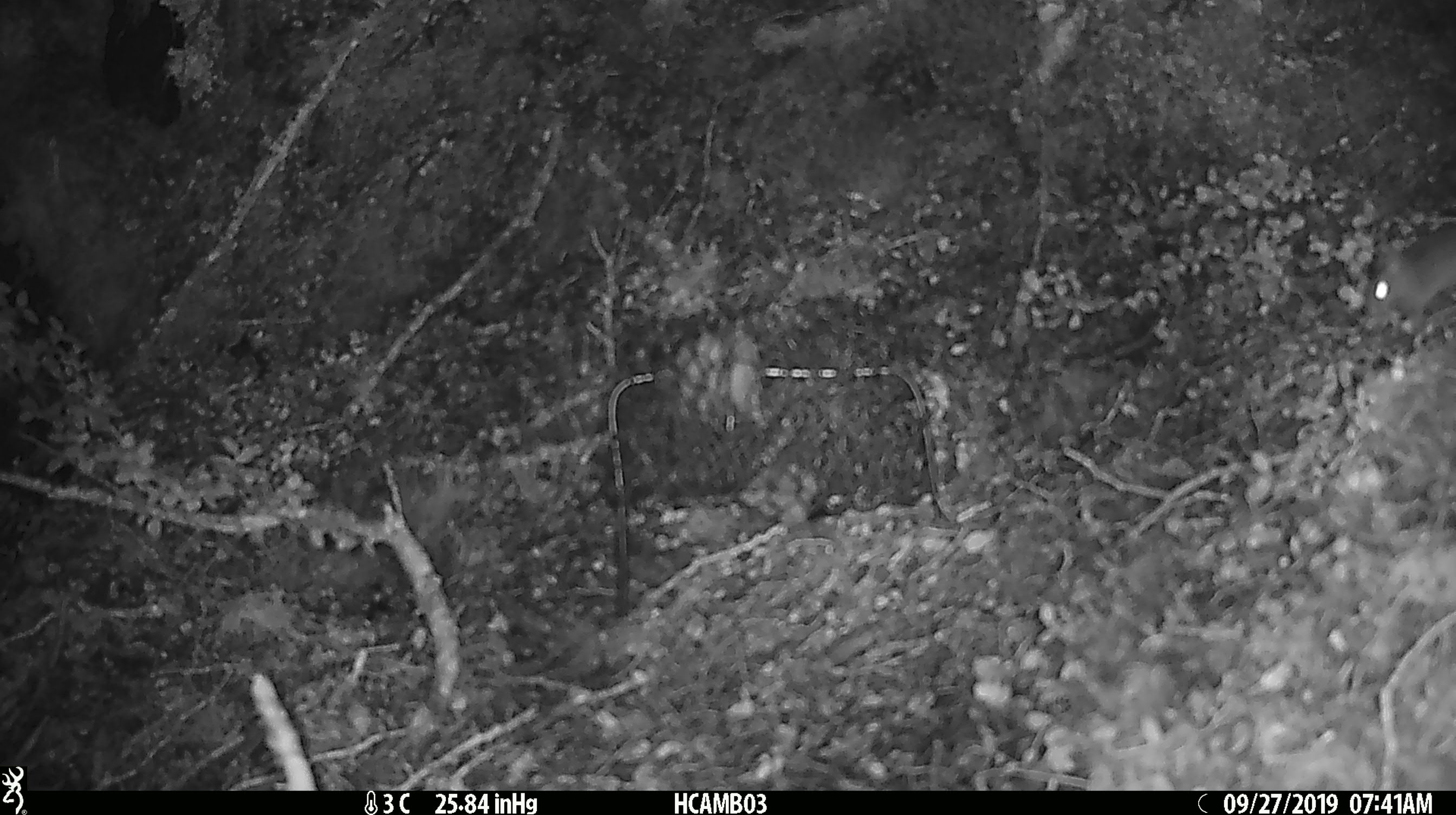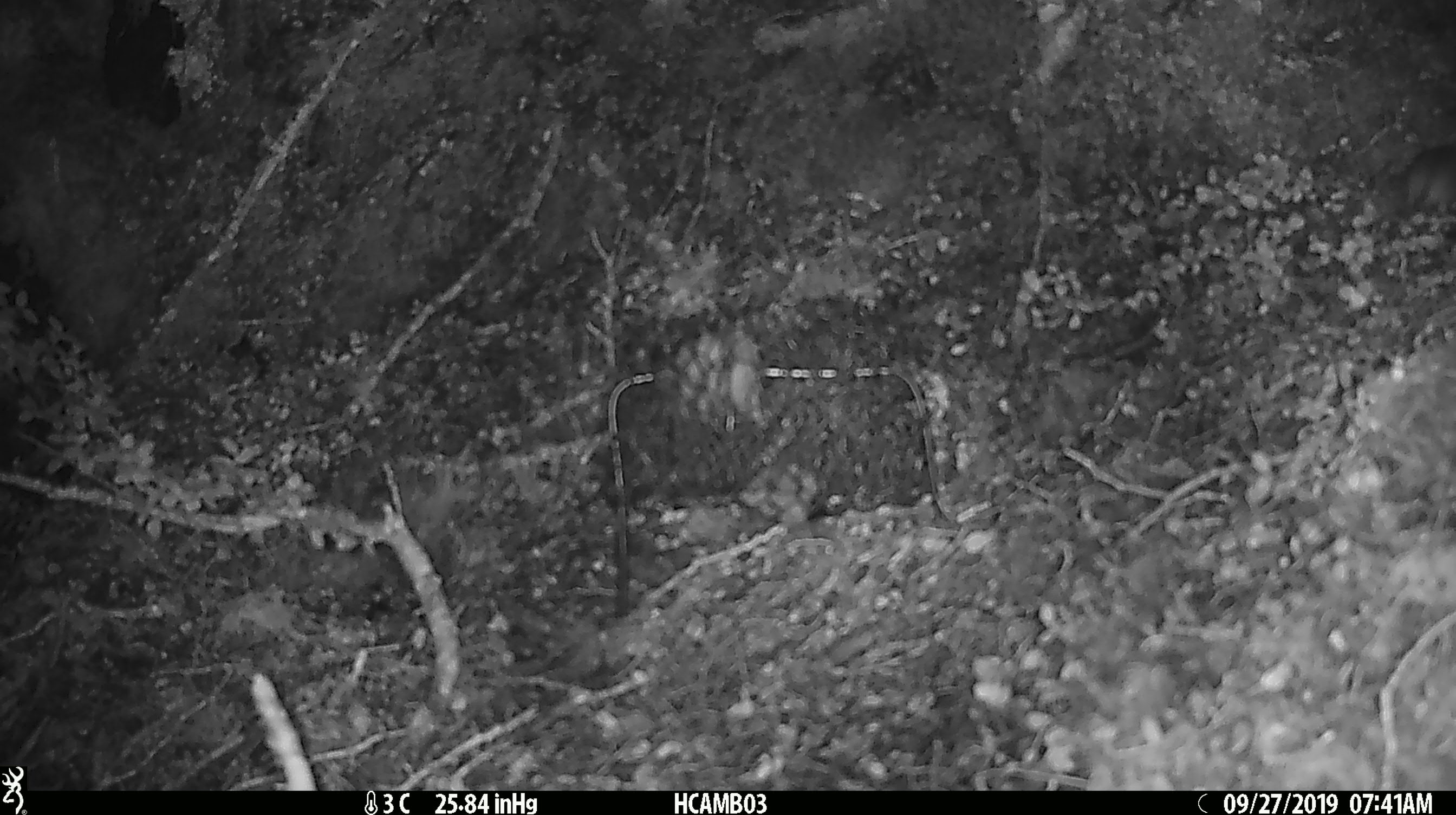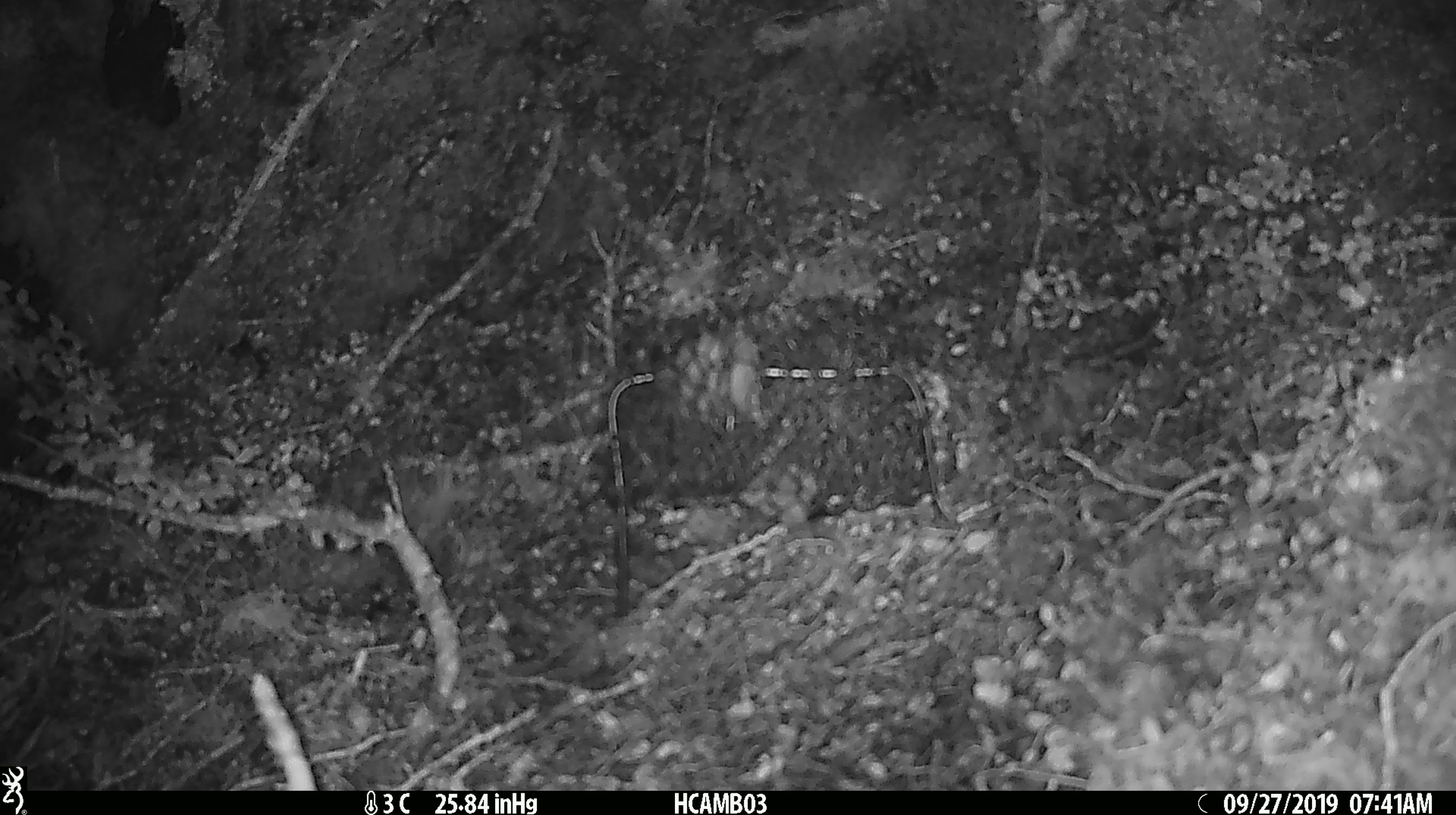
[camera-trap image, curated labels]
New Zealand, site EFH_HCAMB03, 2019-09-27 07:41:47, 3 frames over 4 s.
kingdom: Animalia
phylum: Chordata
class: Mammalia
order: Rodentia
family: Muridae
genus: Mus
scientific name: Mus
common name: mouse